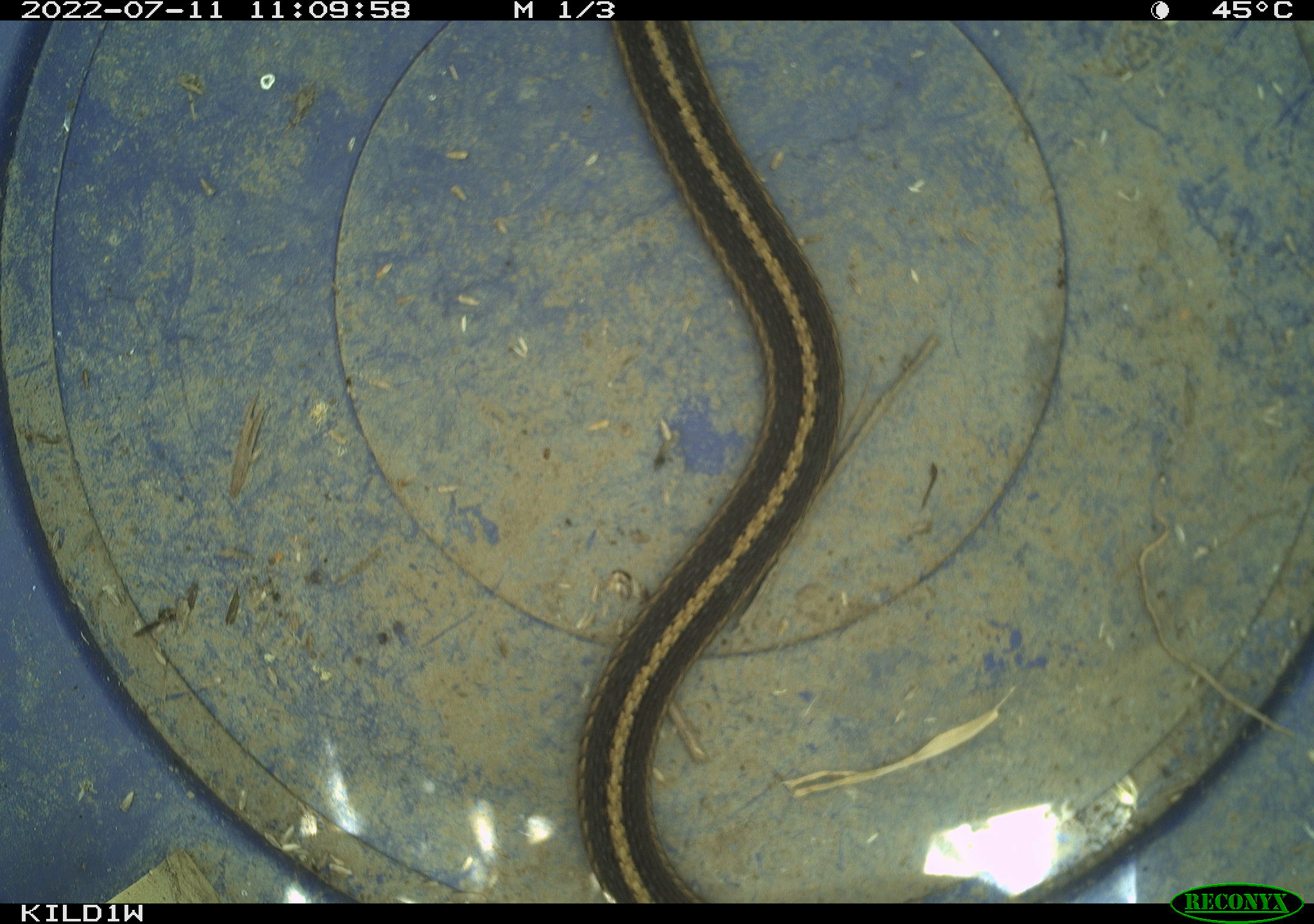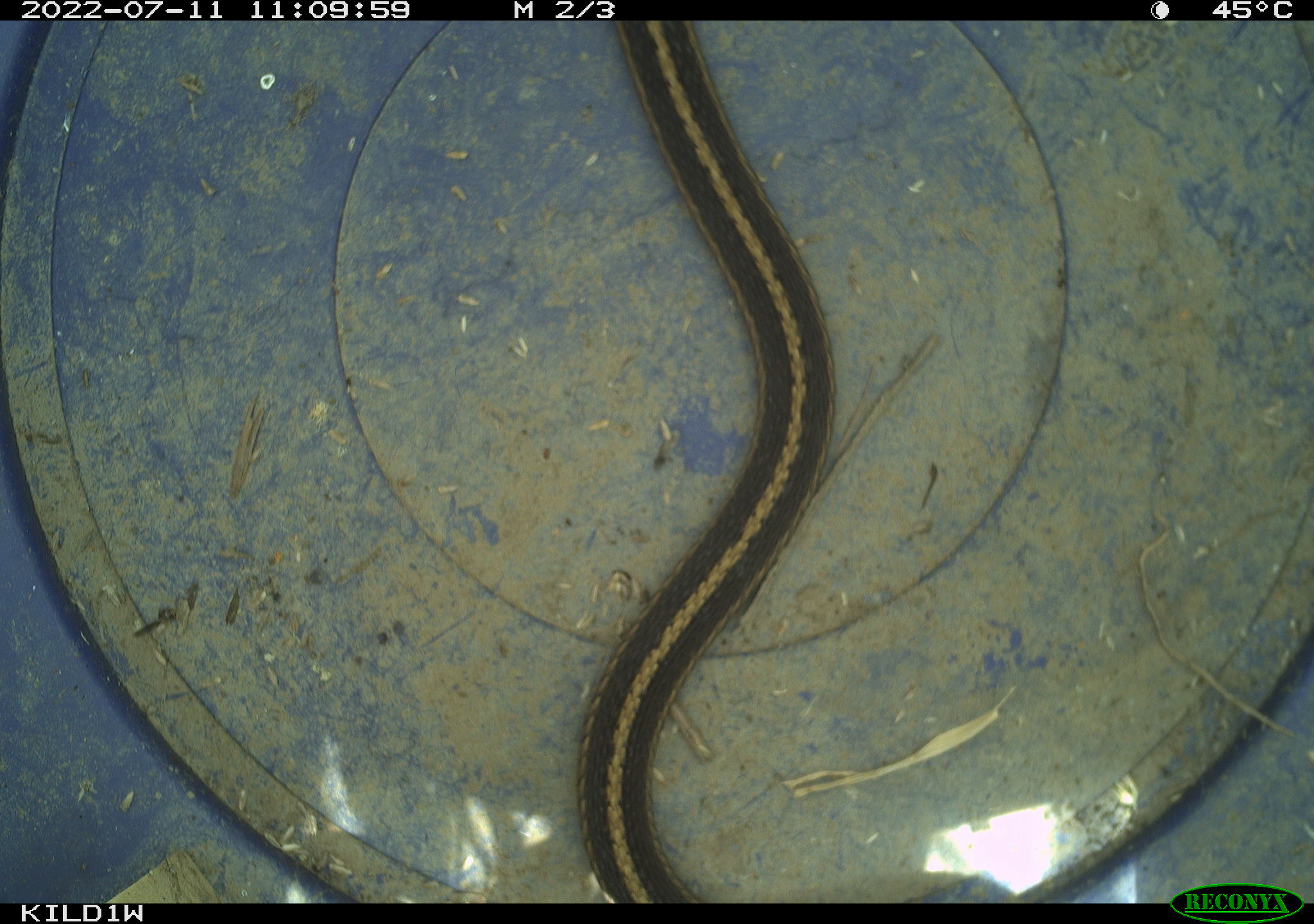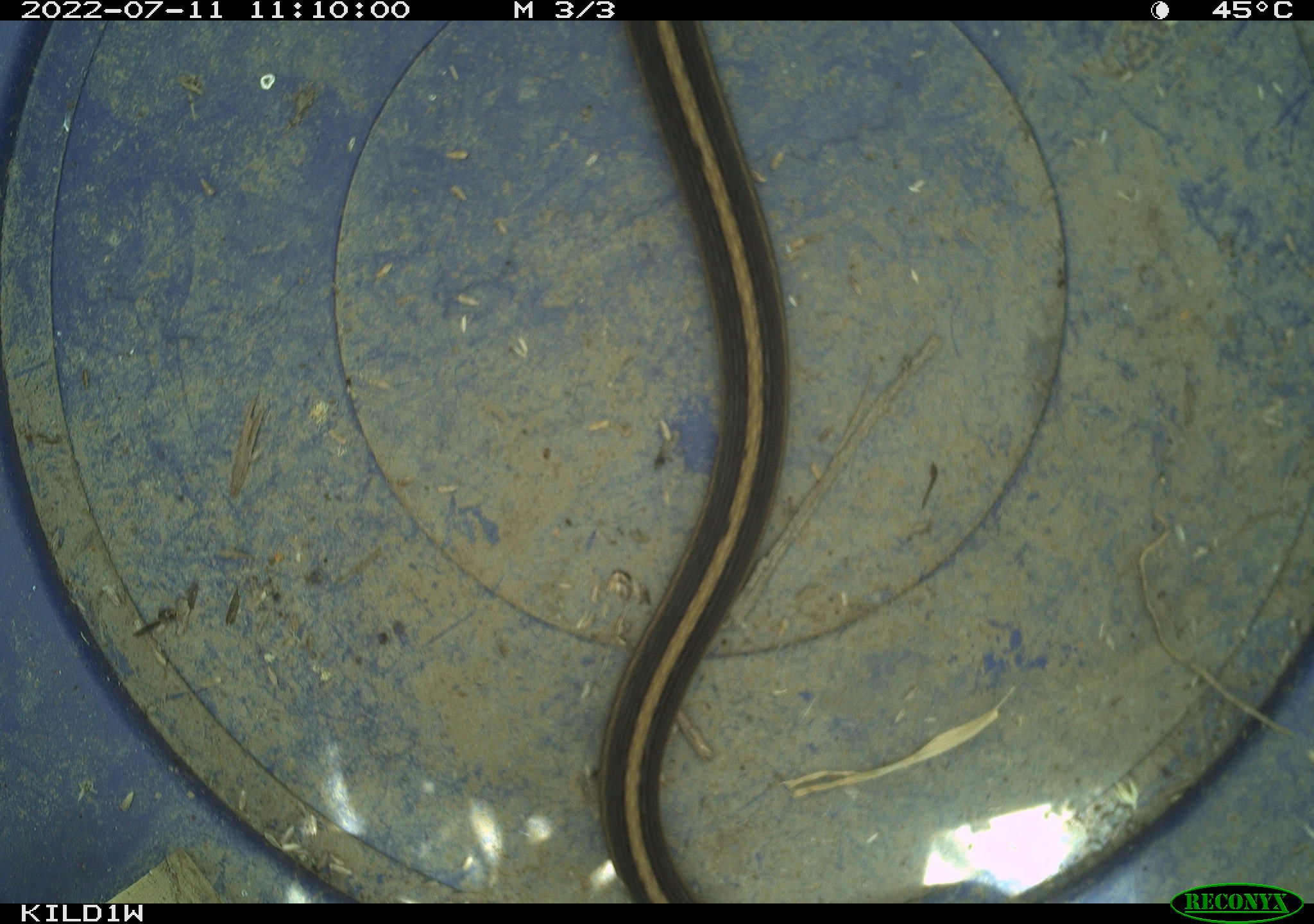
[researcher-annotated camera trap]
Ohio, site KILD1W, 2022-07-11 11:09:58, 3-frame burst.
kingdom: Animalia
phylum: Chordata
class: Reptilia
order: Squamata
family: Colubridae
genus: Thamnophis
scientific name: Thamnophis sirtalis sirtalis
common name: eastern gartersnake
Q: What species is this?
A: Eastern gartersnake (Thamnophis sirtalis sirtalis).